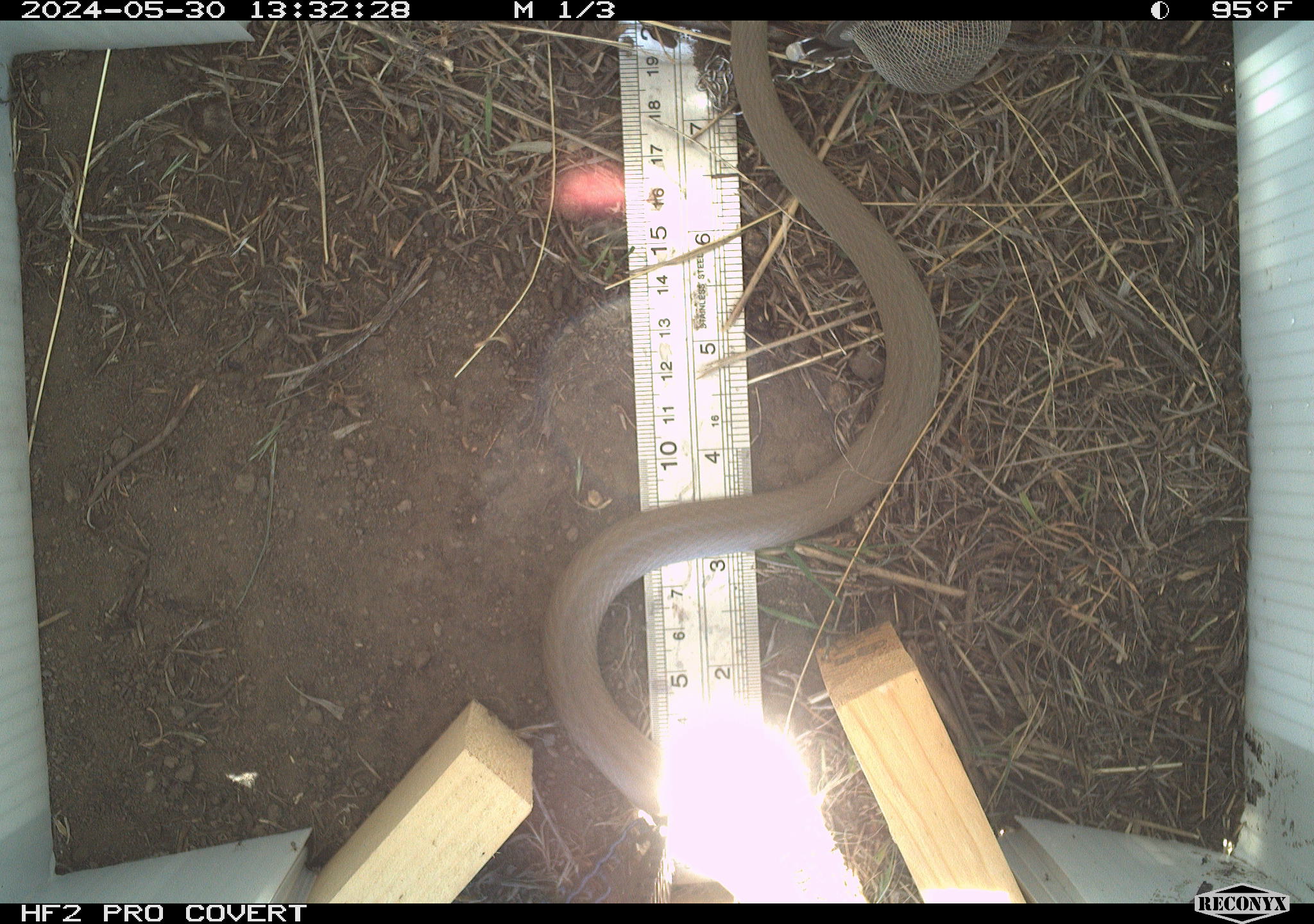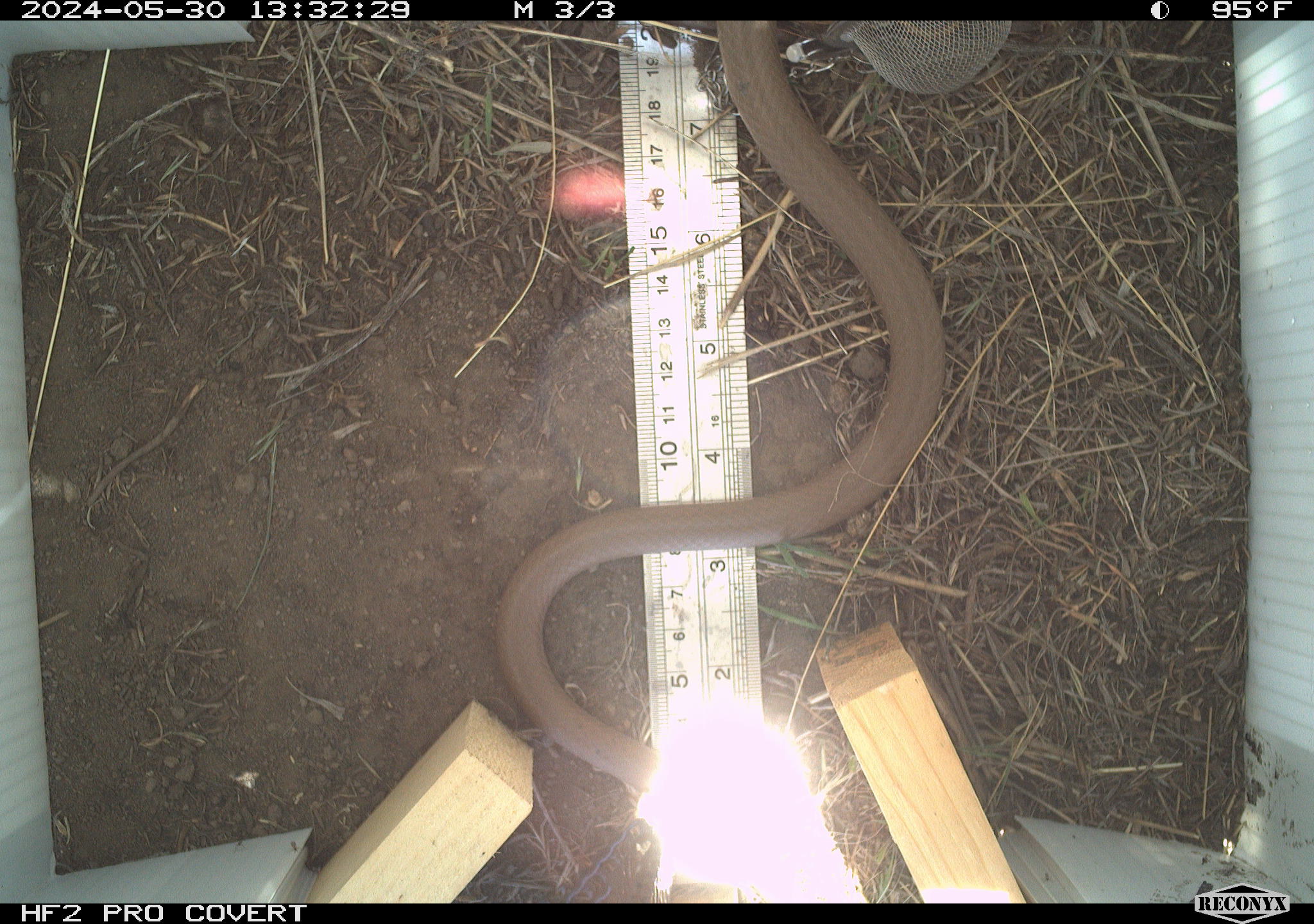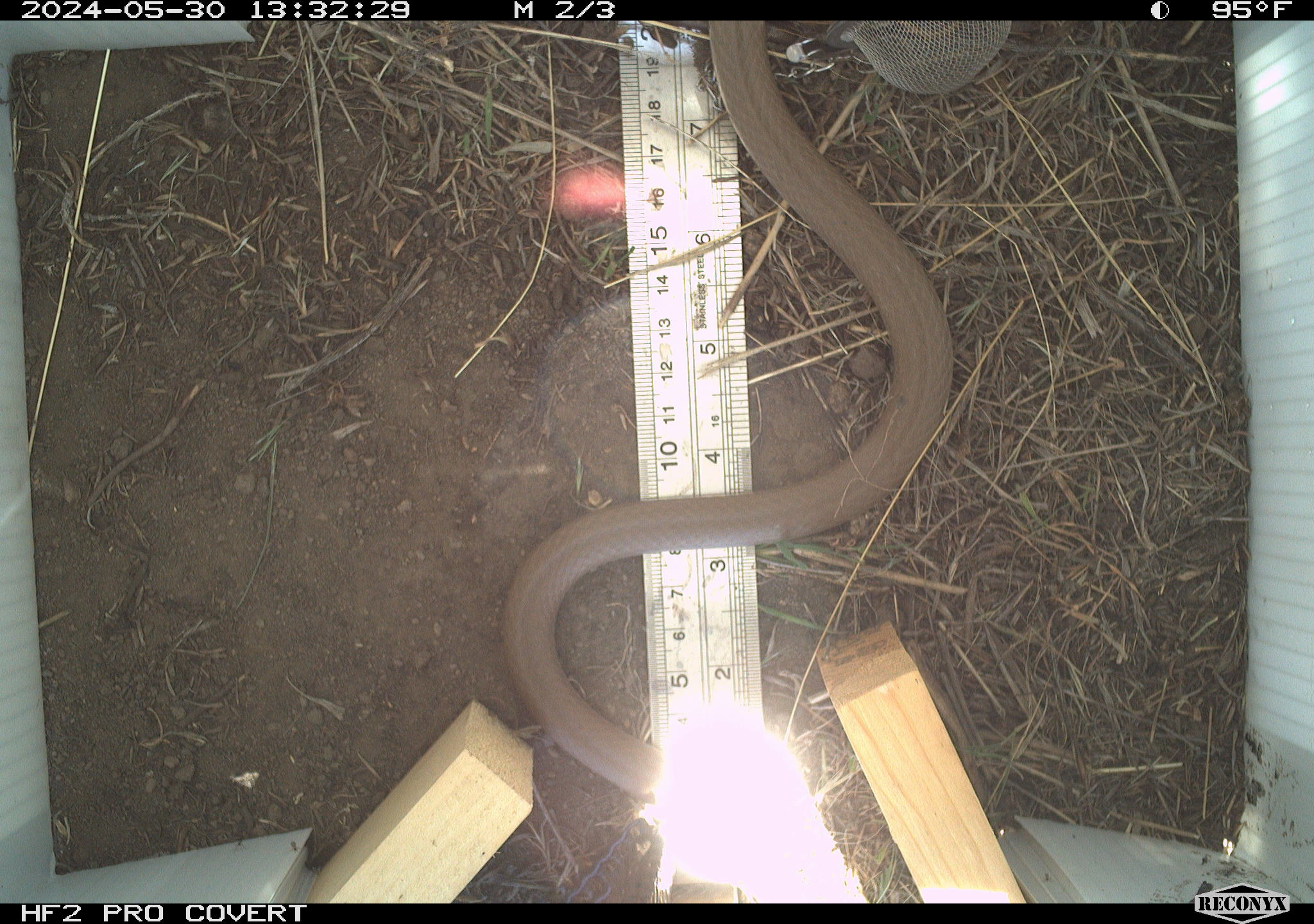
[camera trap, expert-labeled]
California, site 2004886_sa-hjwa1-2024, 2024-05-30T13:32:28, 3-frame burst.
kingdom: Animalia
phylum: Chordata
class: Reptilia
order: Squamata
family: Colubridae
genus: Coluber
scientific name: Coluber constrictor mormon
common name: western yellow-bellied racer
Western yellow-bellied racer (Coluber constrictor mormon).